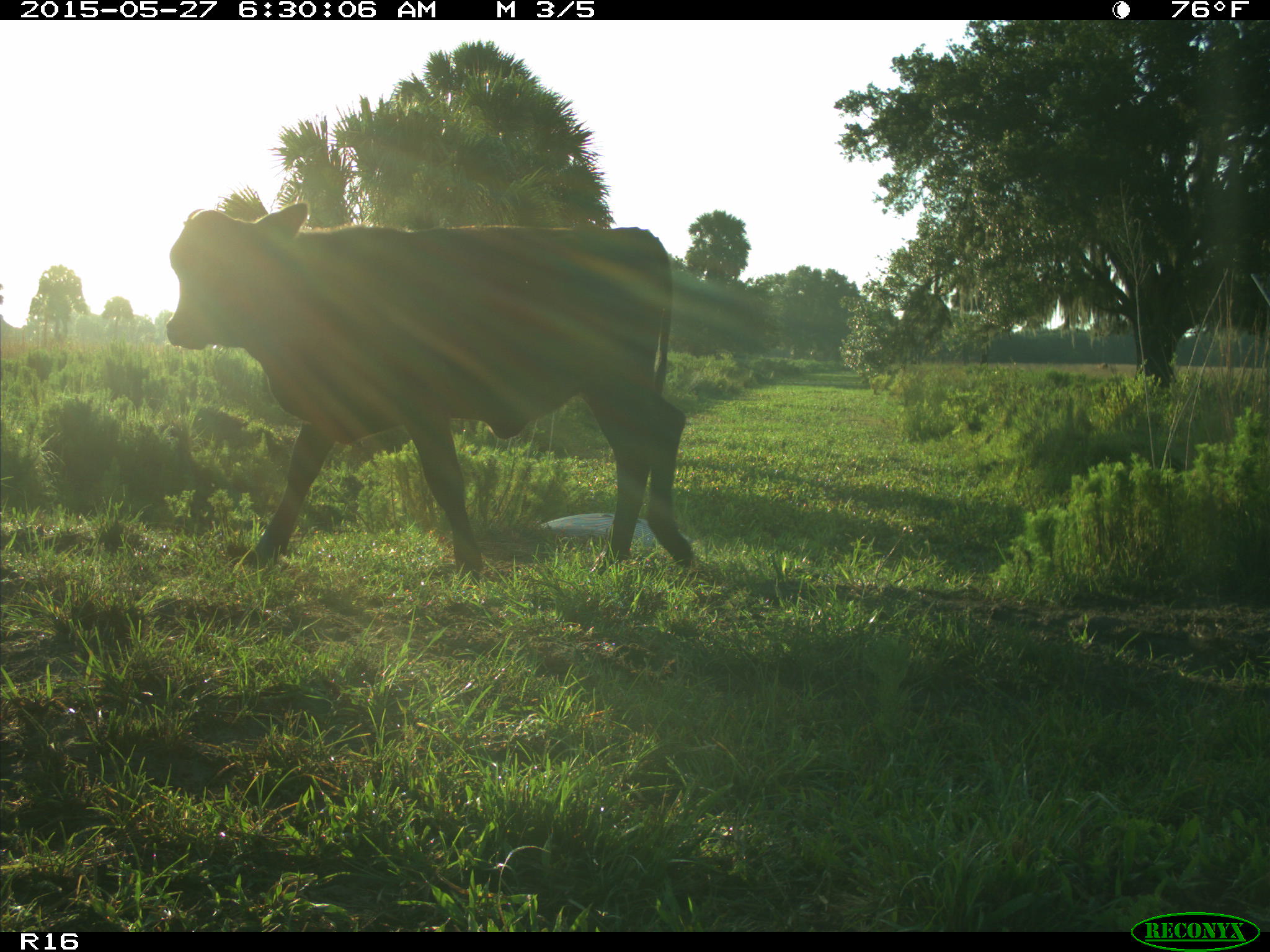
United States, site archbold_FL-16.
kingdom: Animalia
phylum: Chordata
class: Mammalia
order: Artiodactyla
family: Bovidae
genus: Bos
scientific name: Bos taurus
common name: domestic cow